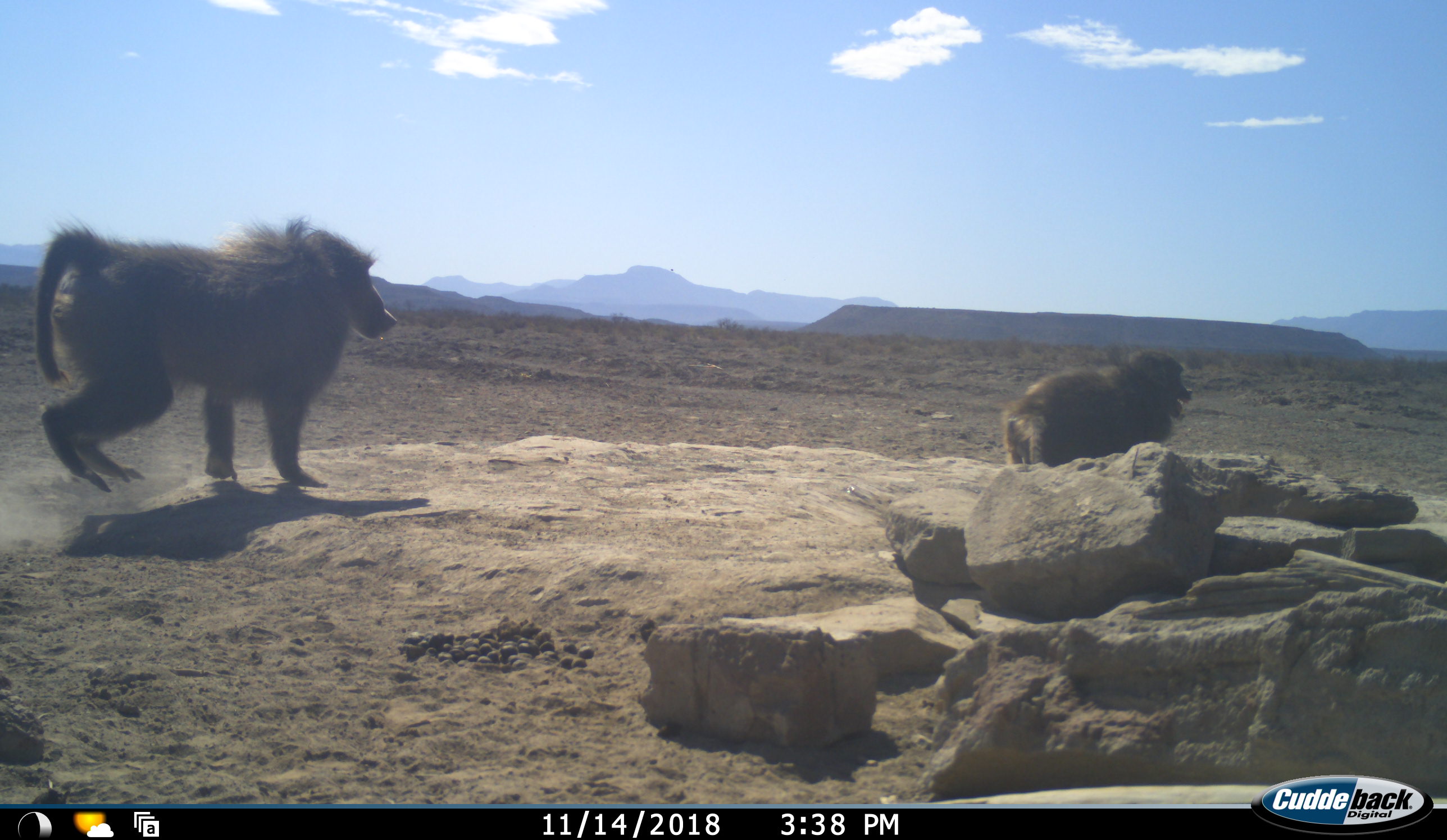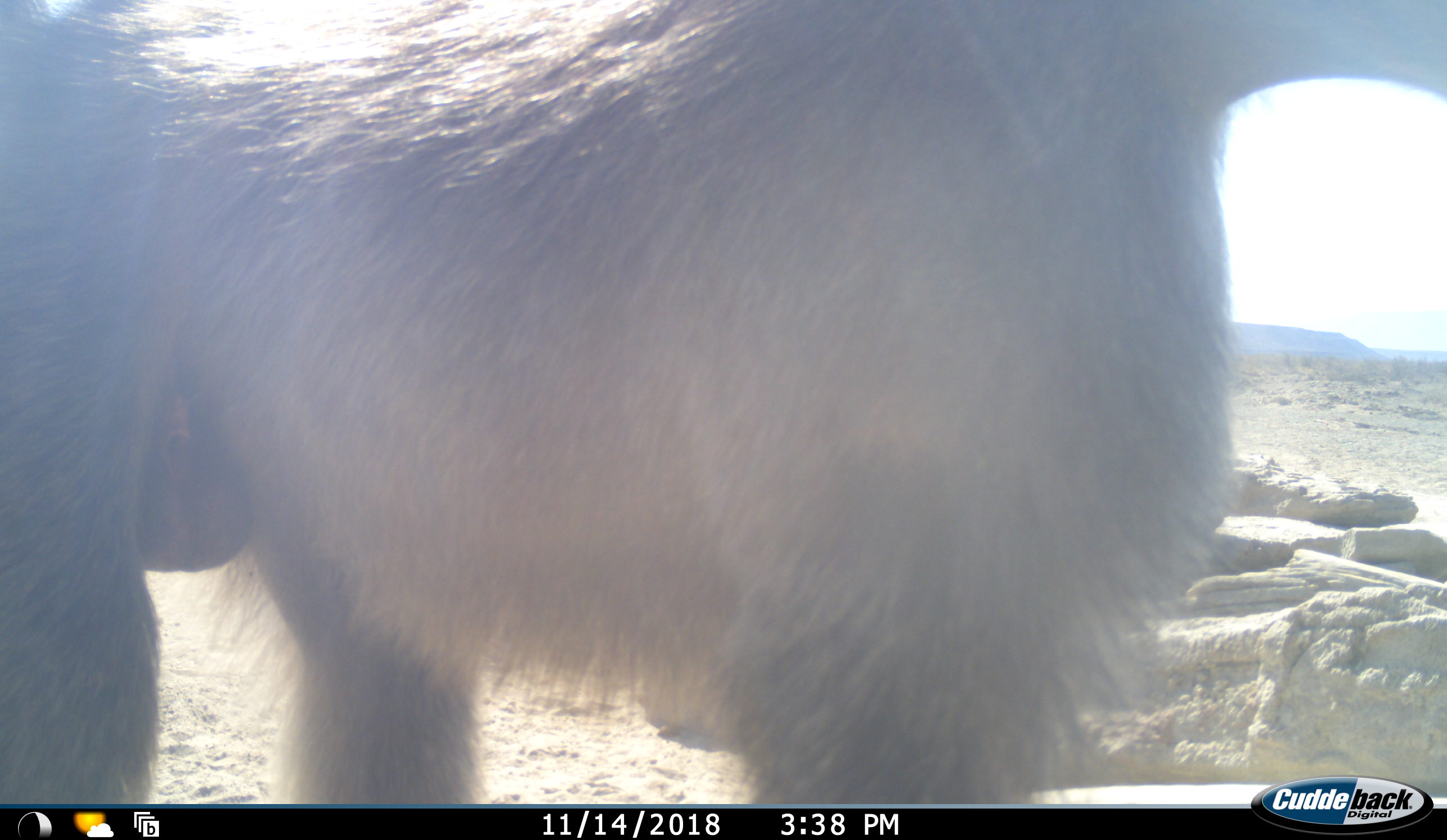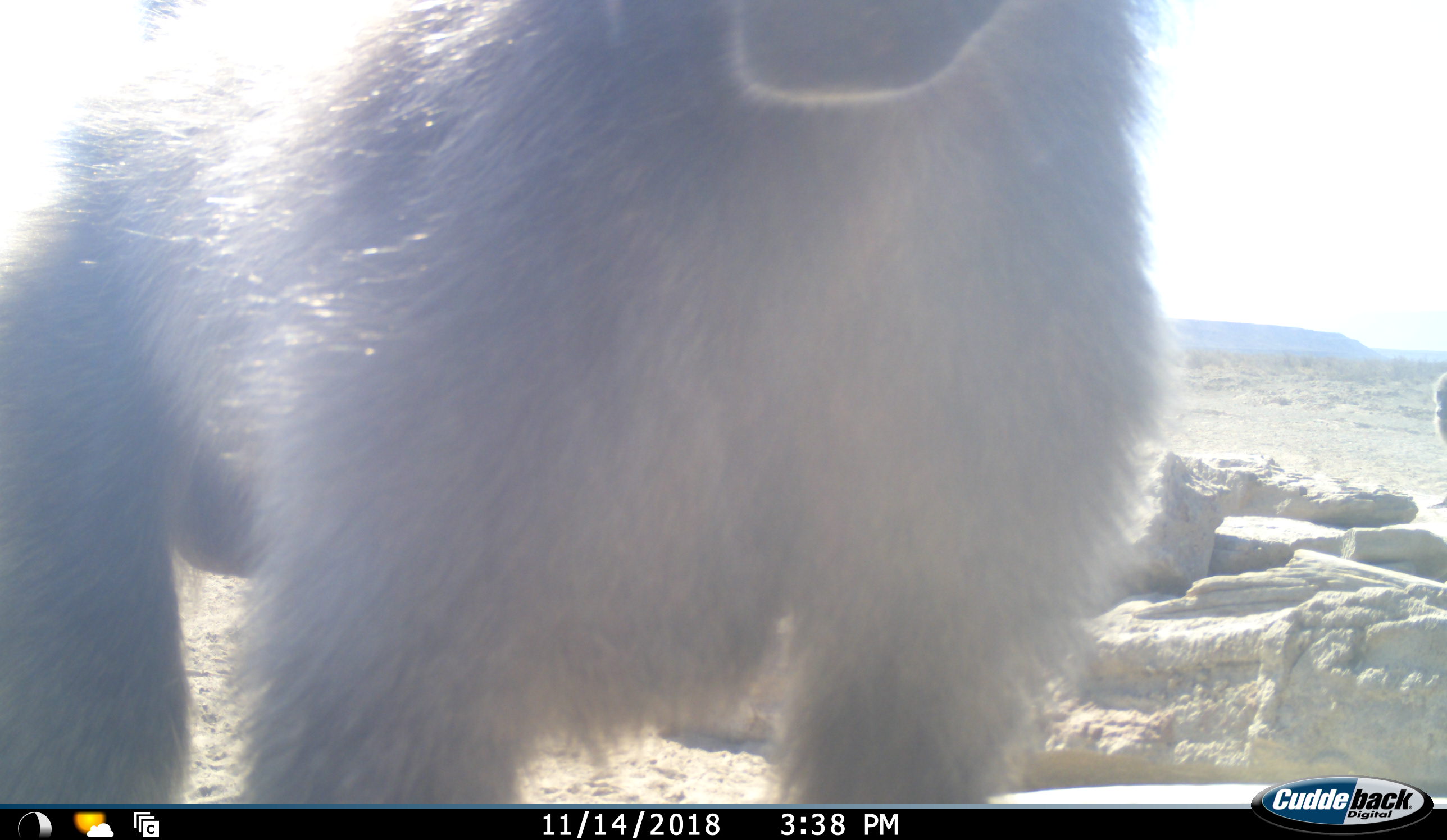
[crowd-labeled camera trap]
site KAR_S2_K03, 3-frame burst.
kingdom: Animalia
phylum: Chordata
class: Mammalia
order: Primates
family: Cercopithecidae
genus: Papio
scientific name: Papio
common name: baboon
Baboon (Papio), count 2. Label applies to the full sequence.